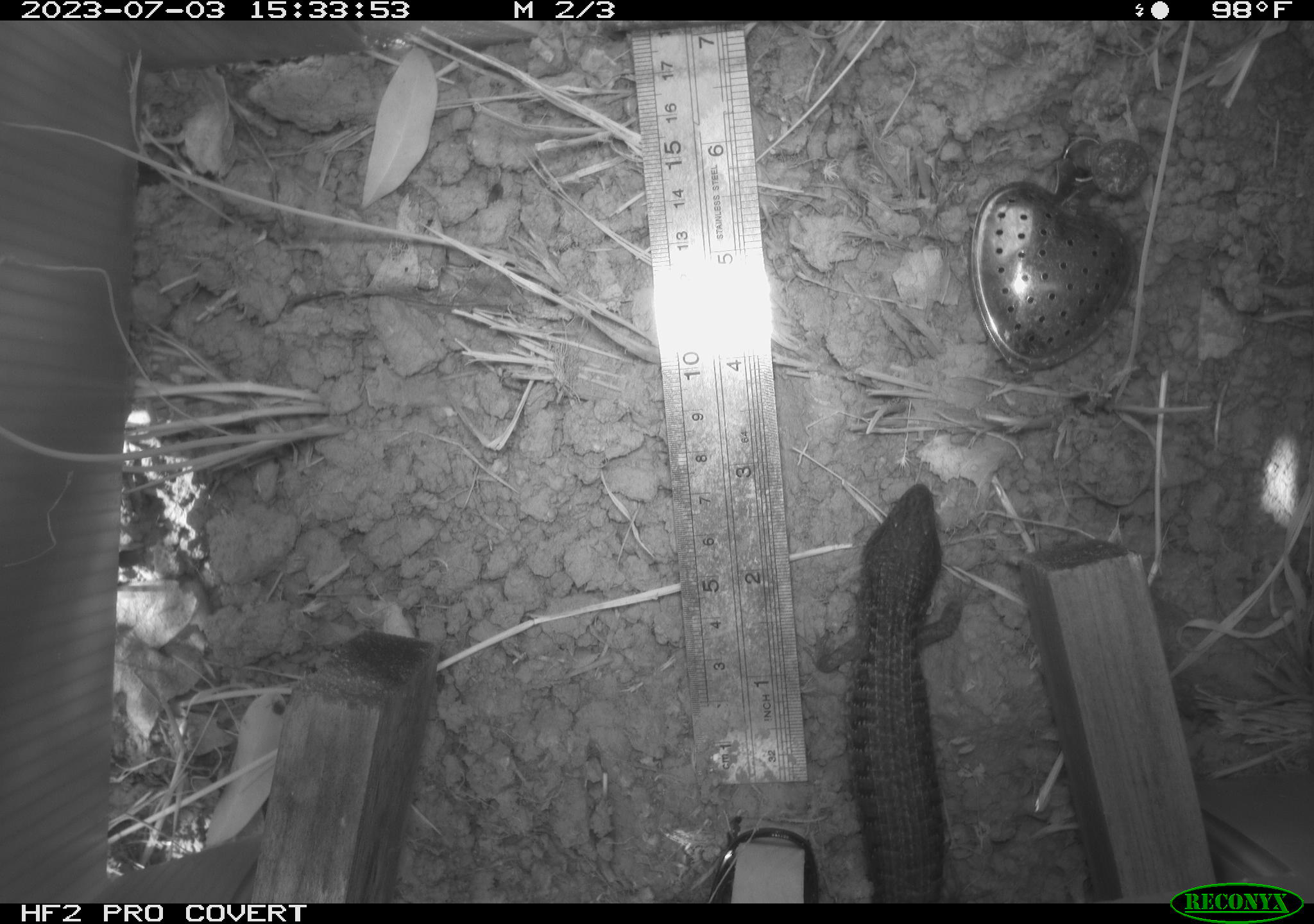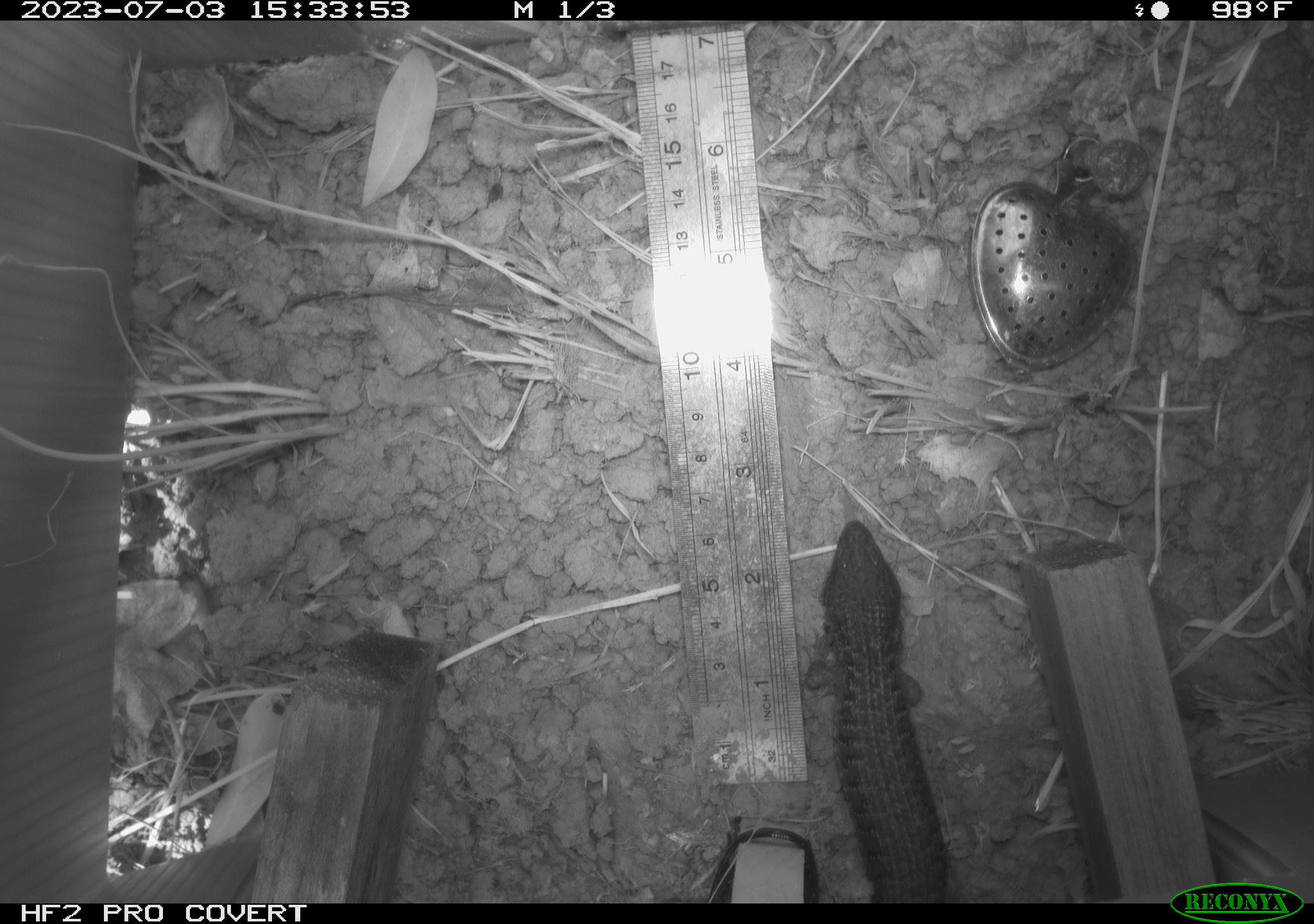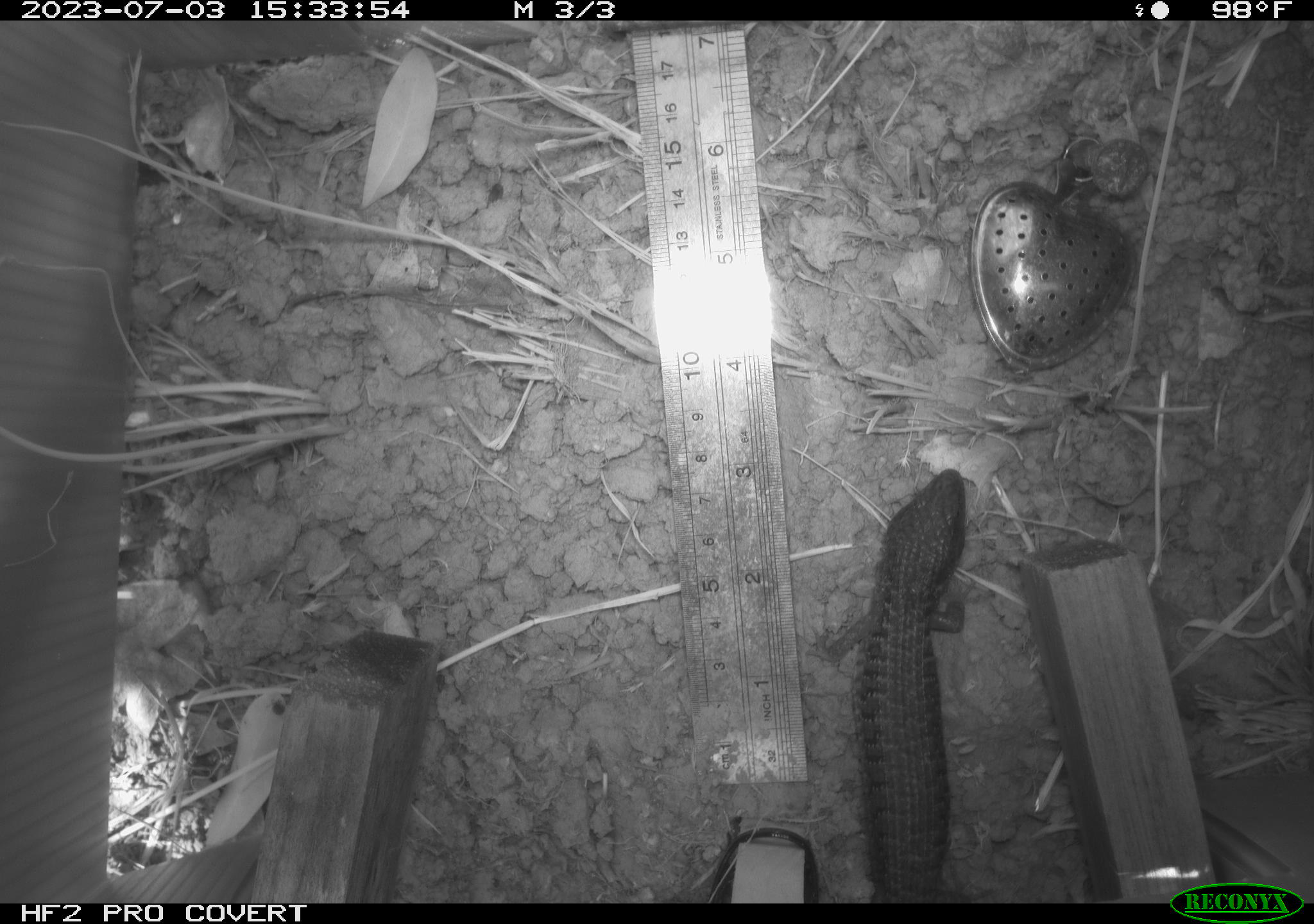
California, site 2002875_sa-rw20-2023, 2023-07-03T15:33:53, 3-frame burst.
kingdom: Animalia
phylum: Chordata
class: Reptilia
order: Squamata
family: Anguidae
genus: Elgaria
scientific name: Elgaria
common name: alligator lizards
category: elgaria species